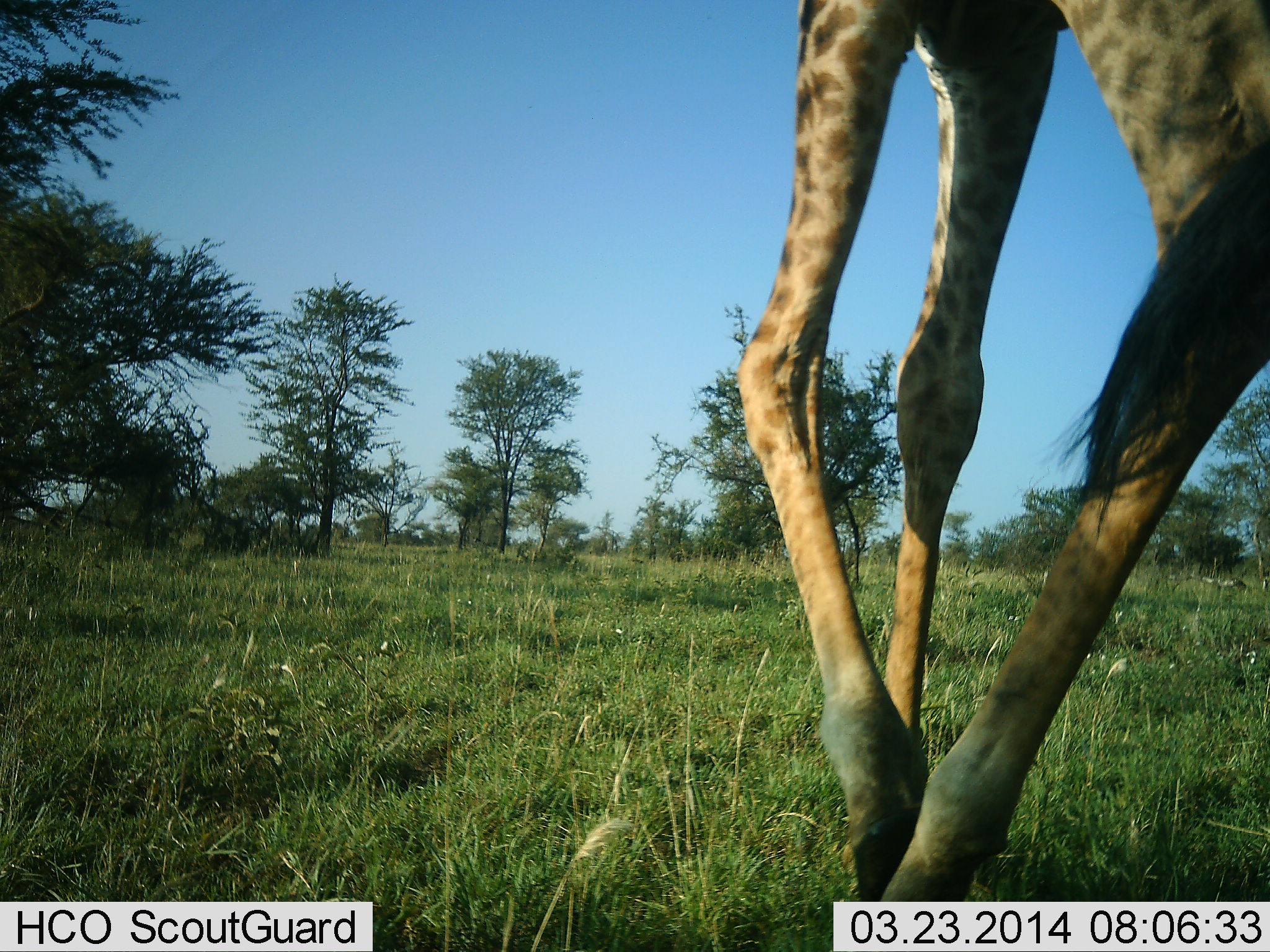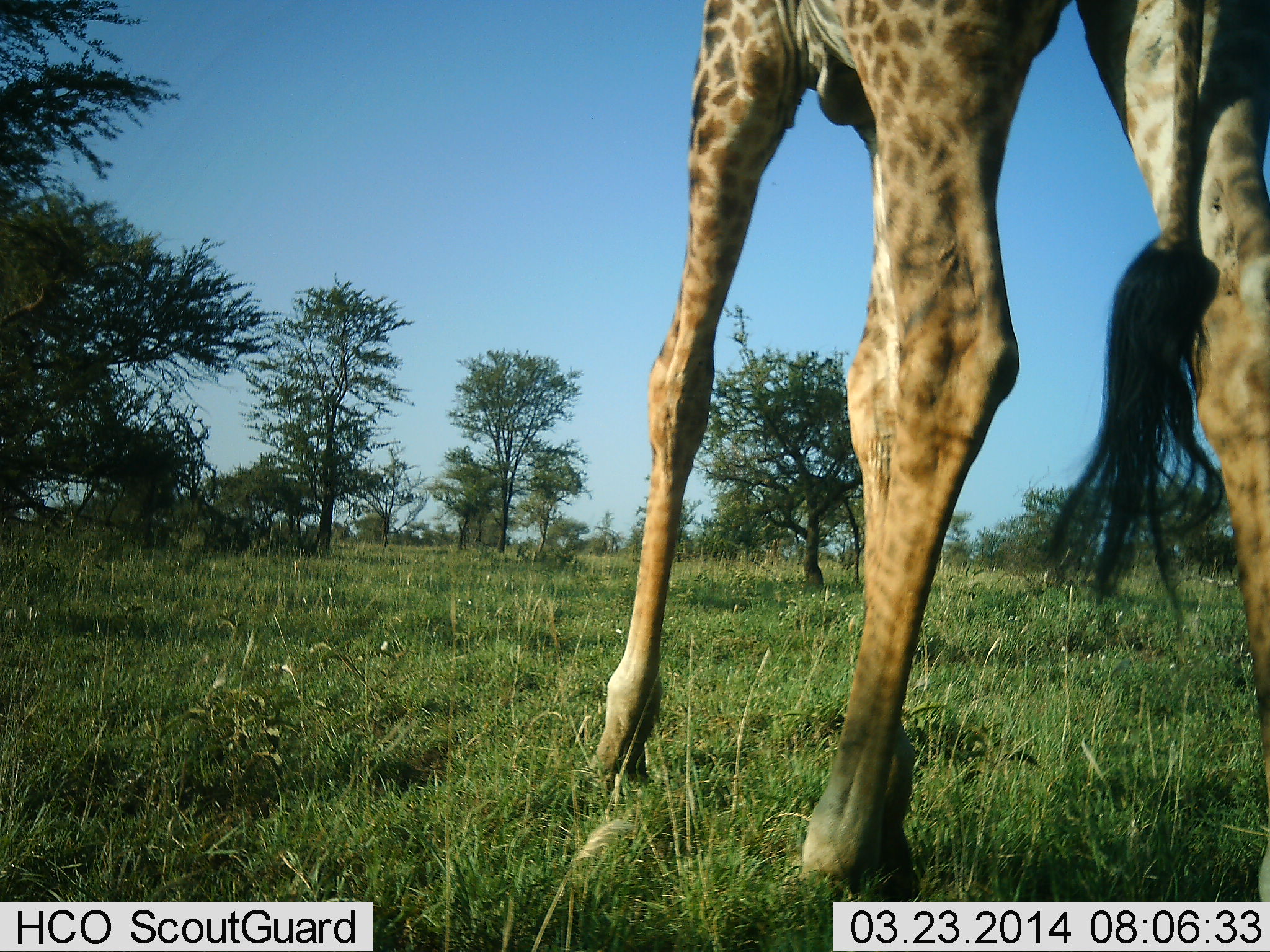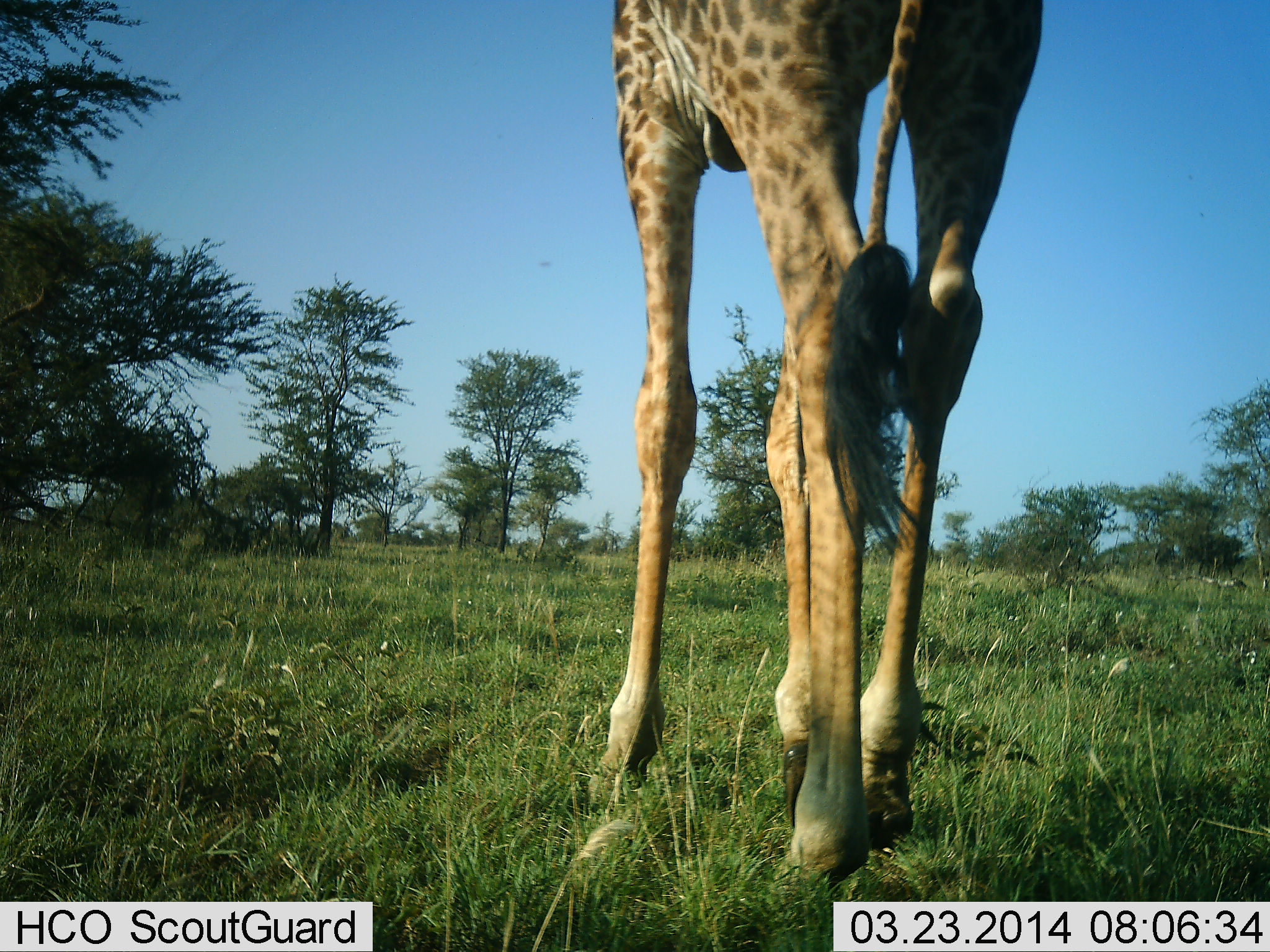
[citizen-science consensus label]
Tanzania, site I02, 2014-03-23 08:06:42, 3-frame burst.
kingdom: Animalia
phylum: Chordata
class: Mammalia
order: Artiodactyla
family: Giraffidae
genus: Giraffa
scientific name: Giraffa camelopardalis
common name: giraffe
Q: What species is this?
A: Giraffe (Giraffa camelopardalis).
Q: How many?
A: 1.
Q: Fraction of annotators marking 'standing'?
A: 20%.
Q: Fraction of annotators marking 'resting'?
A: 0%.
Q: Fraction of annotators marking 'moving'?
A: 80%.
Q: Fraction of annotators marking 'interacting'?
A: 0%.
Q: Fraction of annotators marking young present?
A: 0%.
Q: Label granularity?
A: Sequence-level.